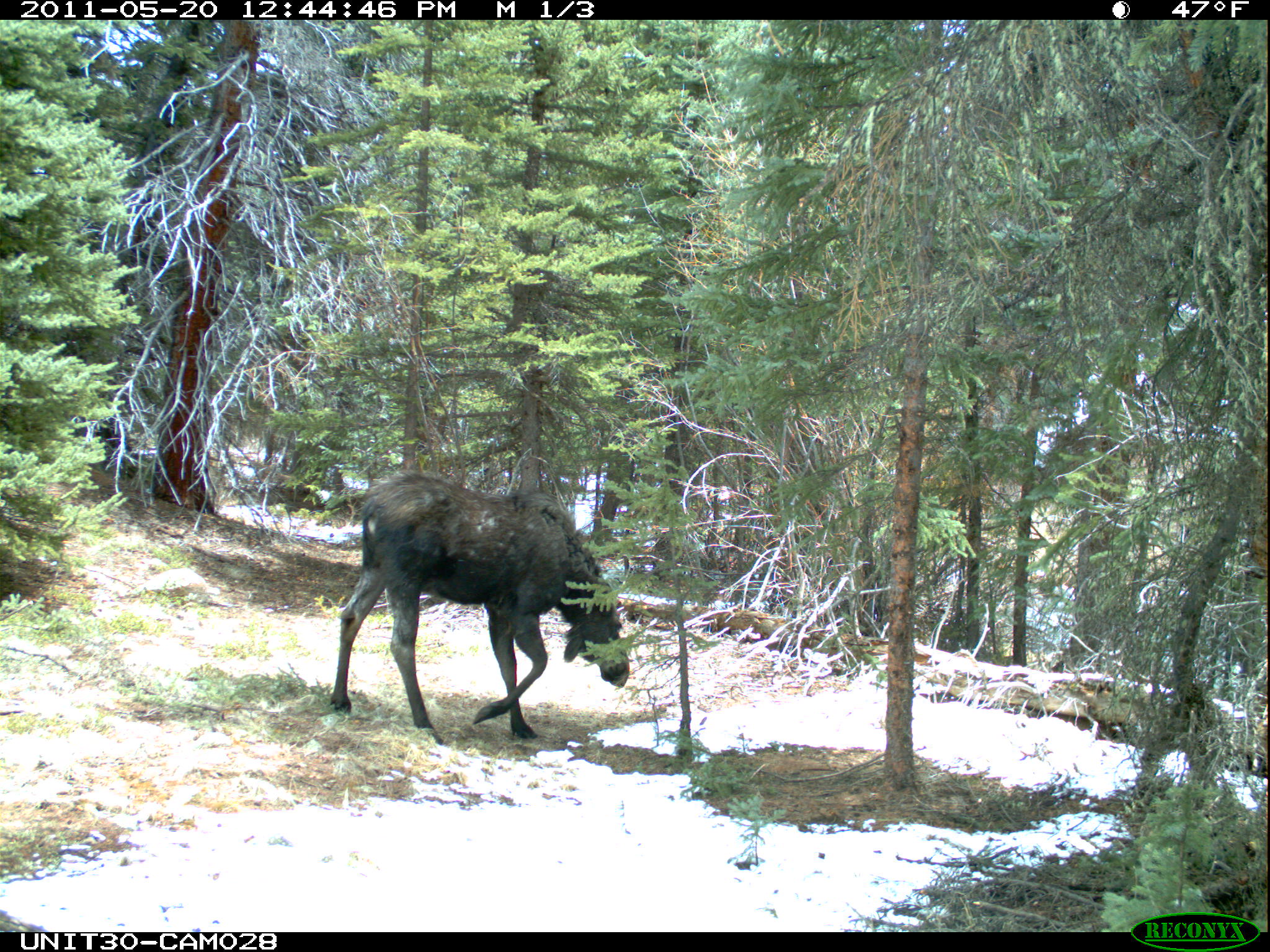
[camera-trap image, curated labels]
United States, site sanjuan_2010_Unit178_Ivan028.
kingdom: Animalia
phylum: Chordata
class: Mammalia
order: Artiodactyla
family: Cervidae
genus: Alces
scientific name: Alces alces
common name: moose